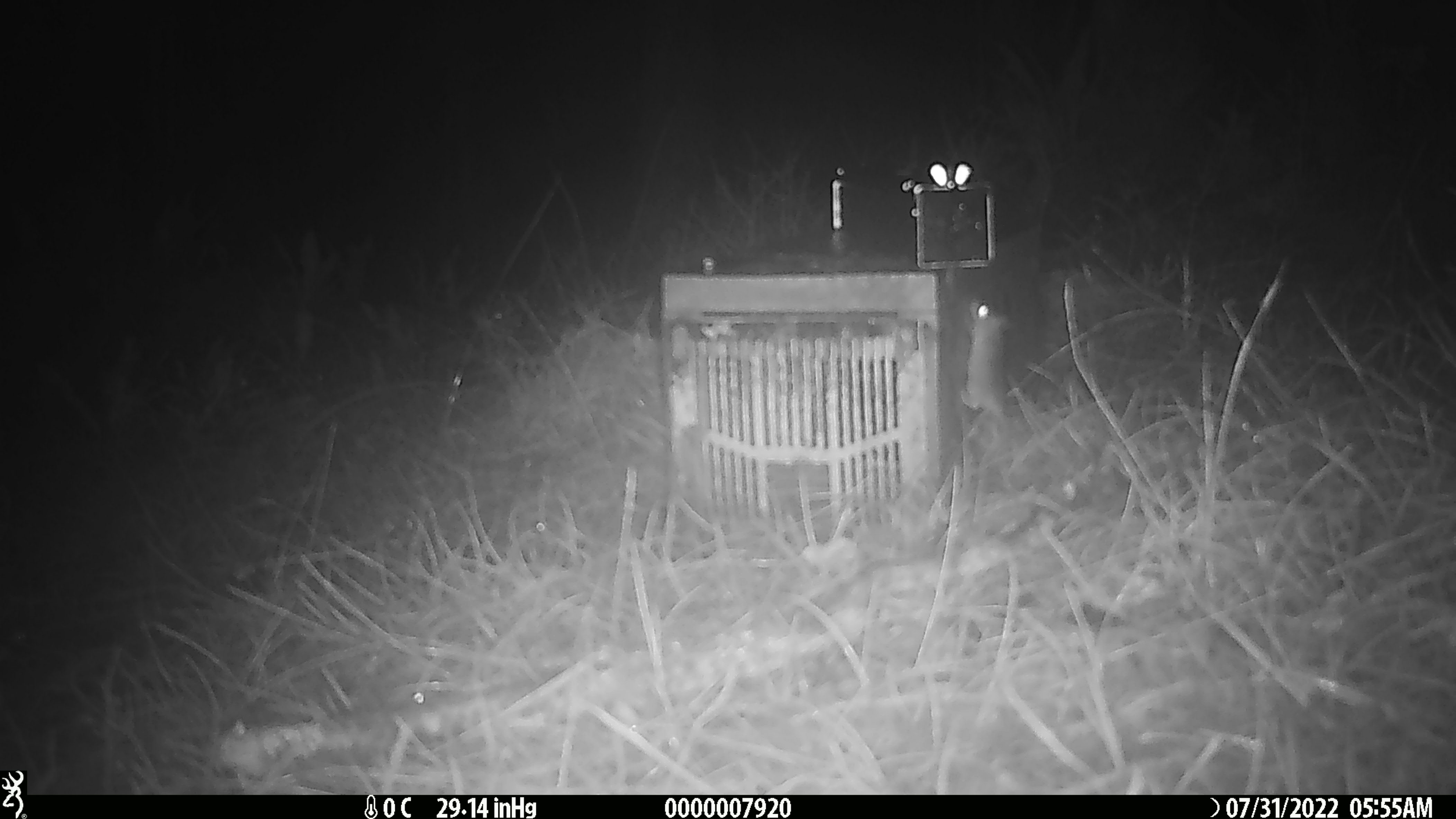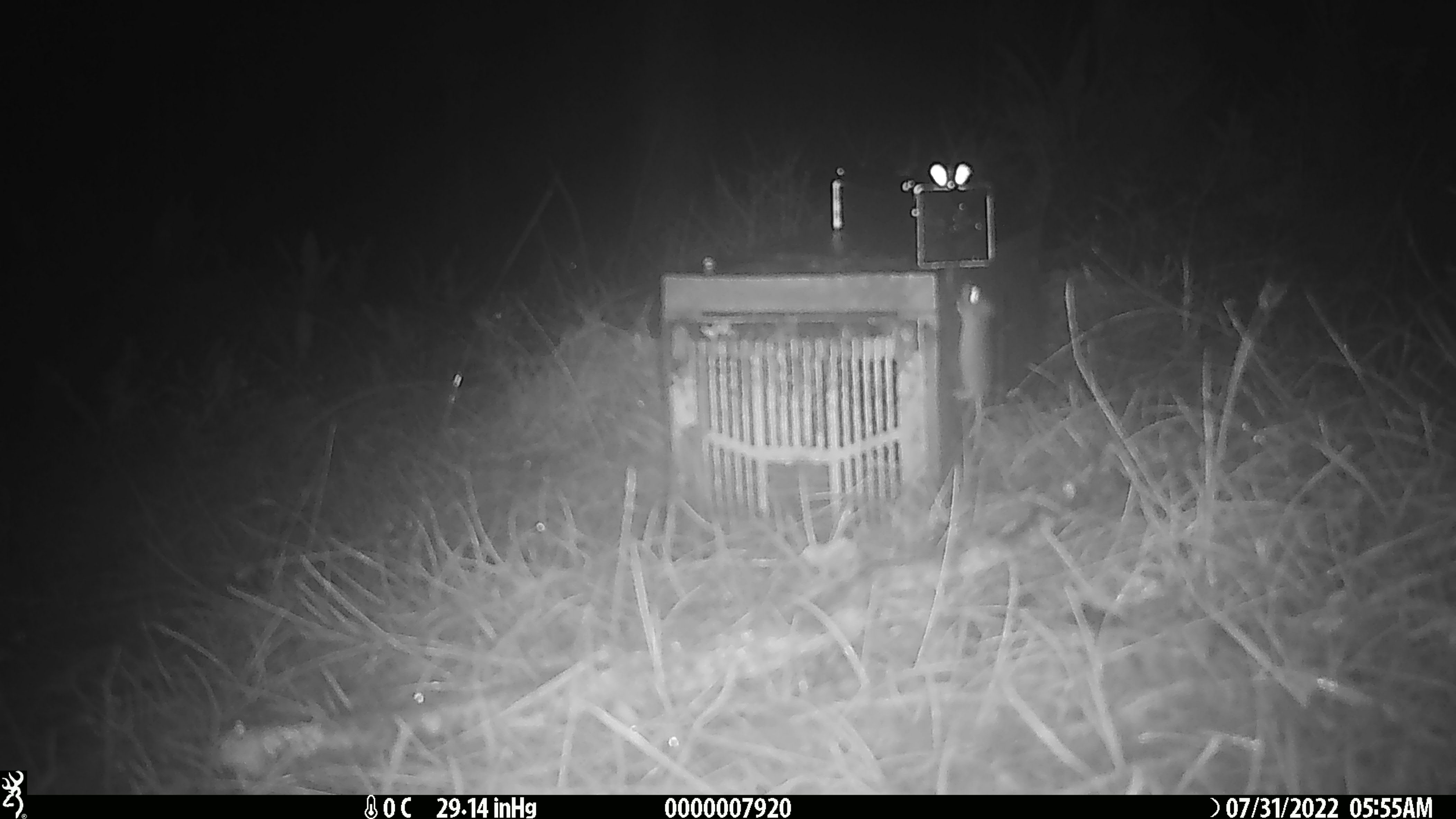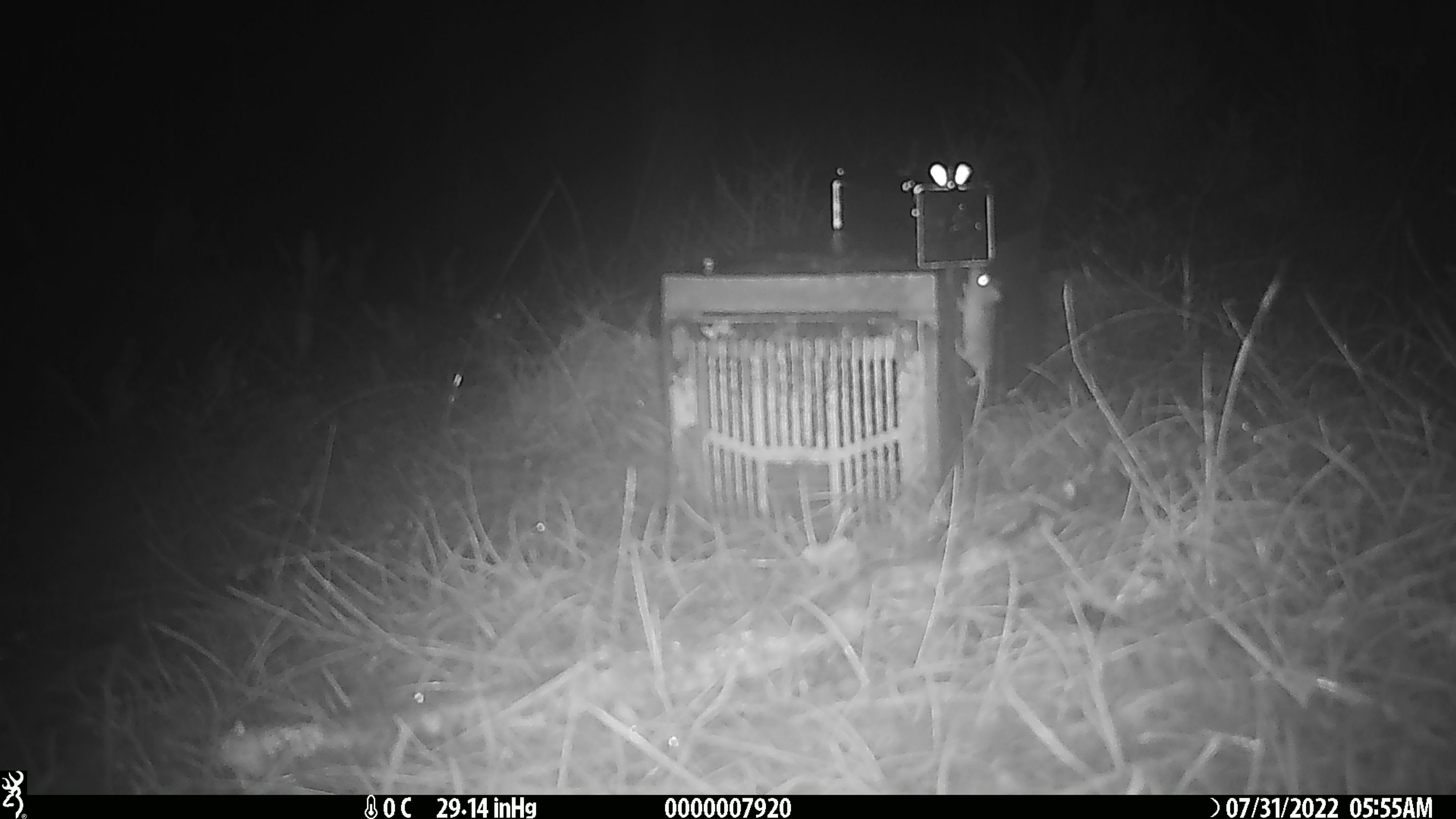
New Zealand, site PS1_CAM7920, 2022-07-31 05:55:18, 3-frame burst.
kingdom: Animalia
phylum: Chordata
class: Mammalia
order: Rodentia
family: Muridae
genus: Mus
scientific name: Mus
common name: mouse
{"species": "mouse (Mus)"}